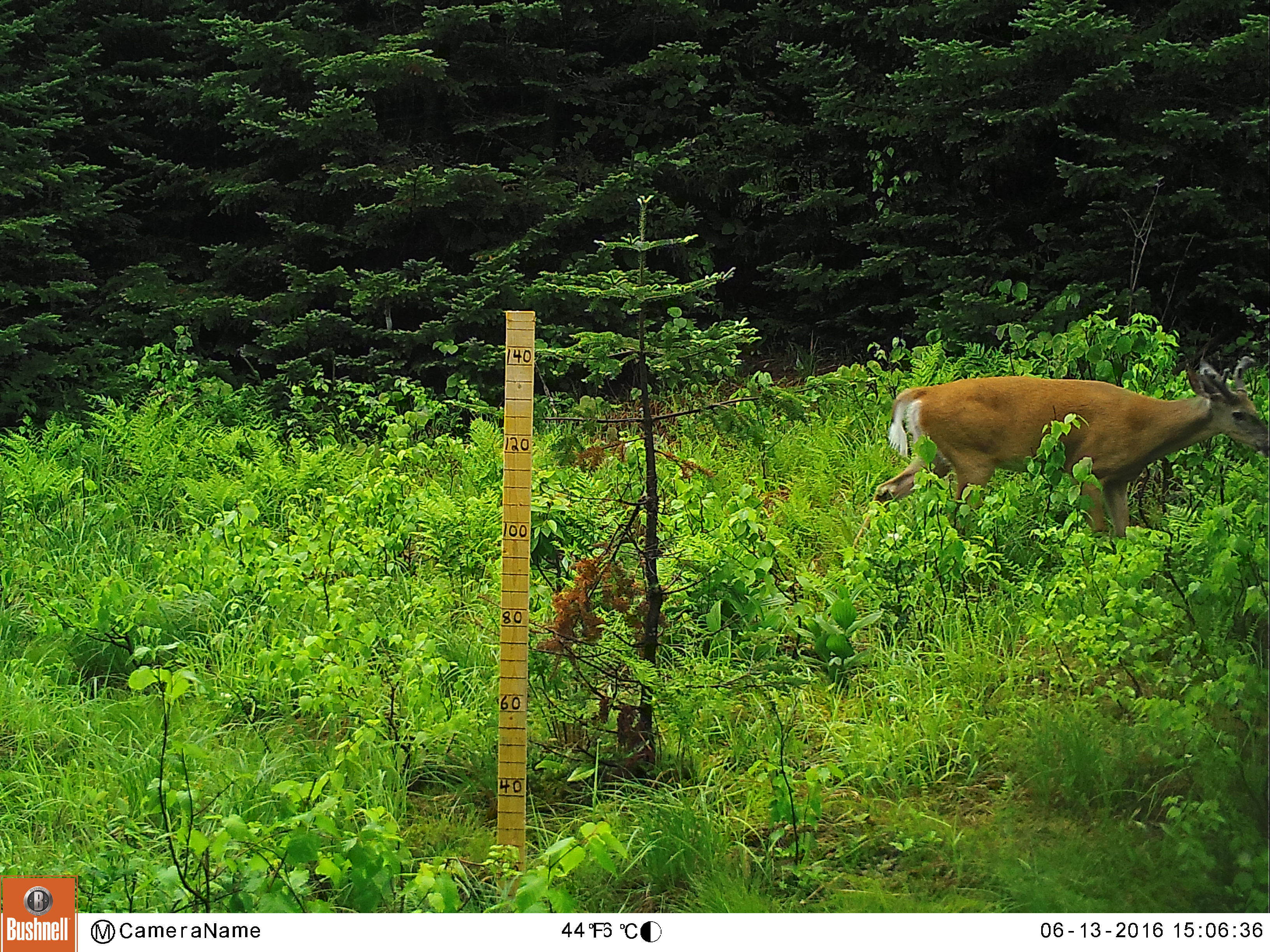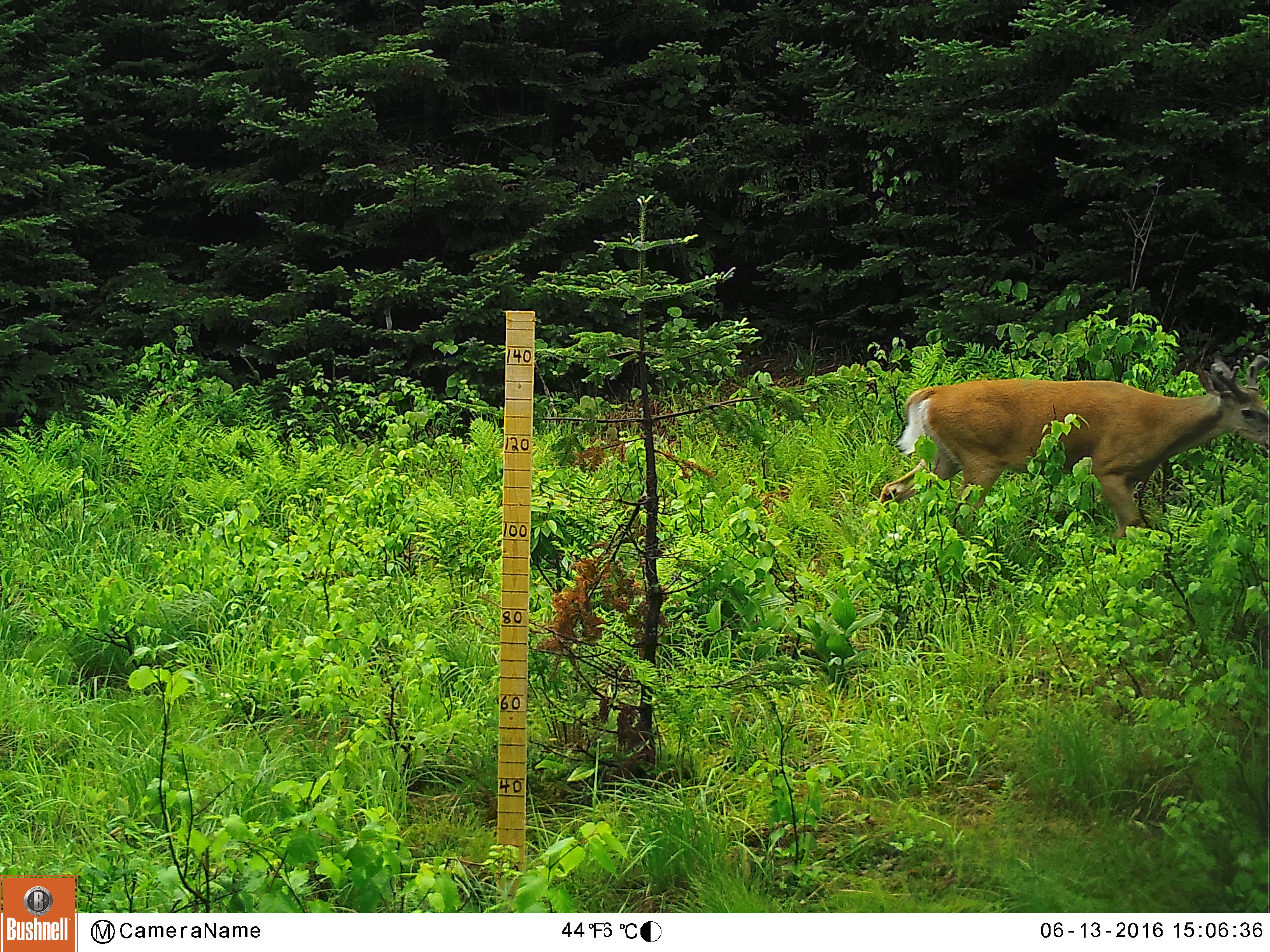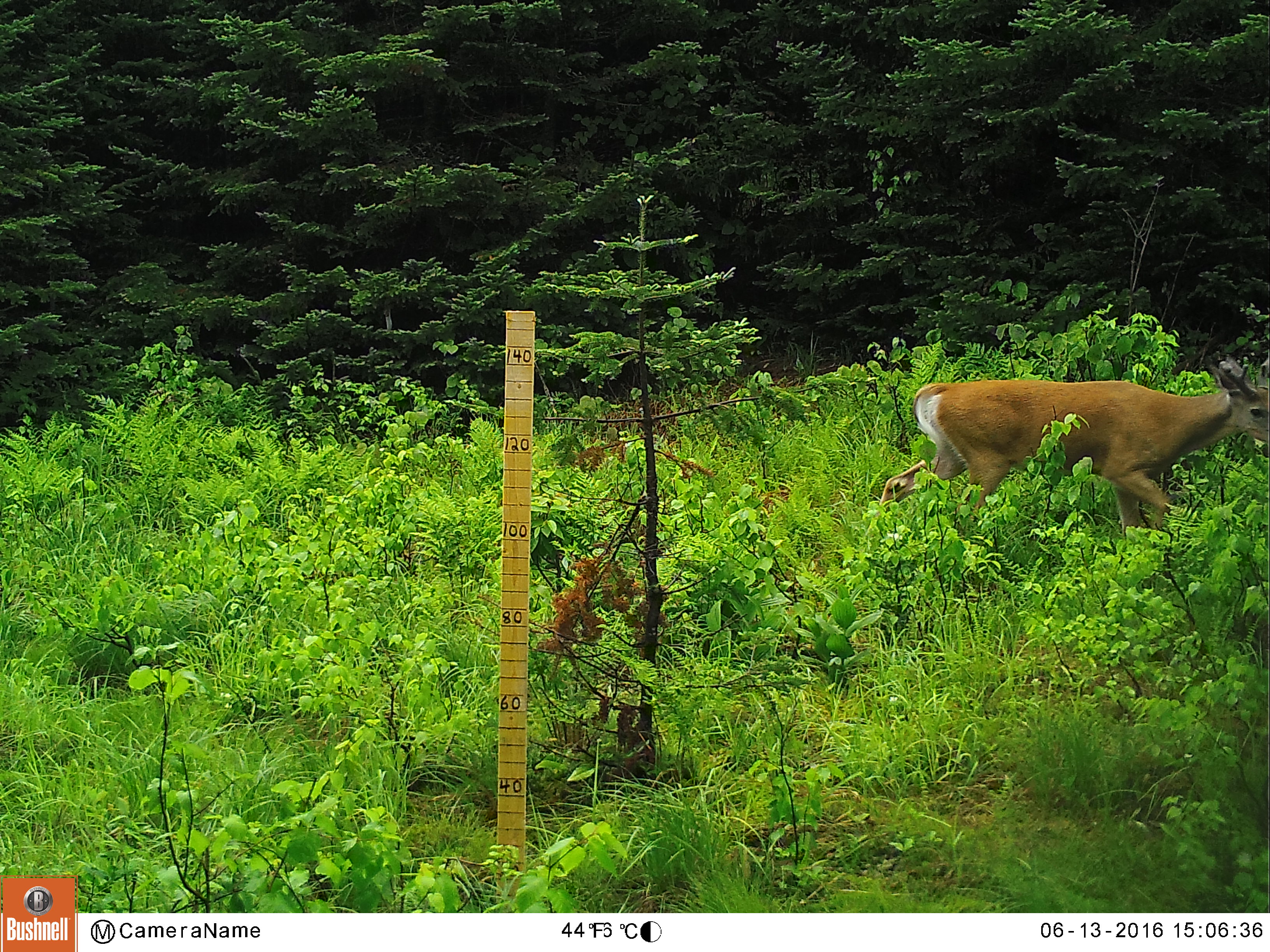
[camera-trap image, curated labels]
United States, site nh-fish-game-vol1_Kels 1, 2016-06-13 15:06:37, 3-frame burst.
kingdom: Animalia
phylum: Chordata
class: Mammalia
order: Artiodactyla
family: Cervidae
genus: Odocoileus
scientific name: Odocoileus virginianus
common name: white-tailed deer